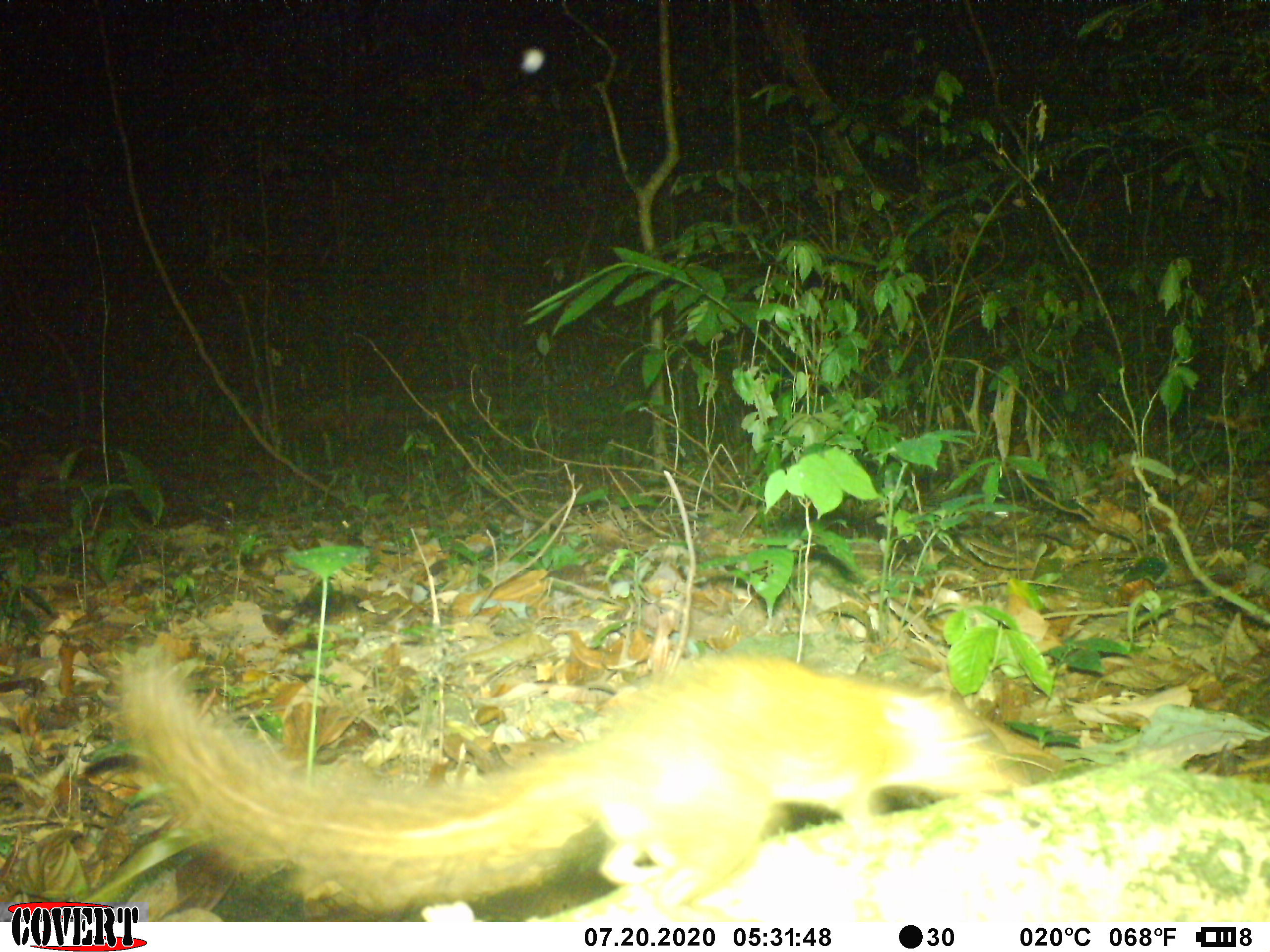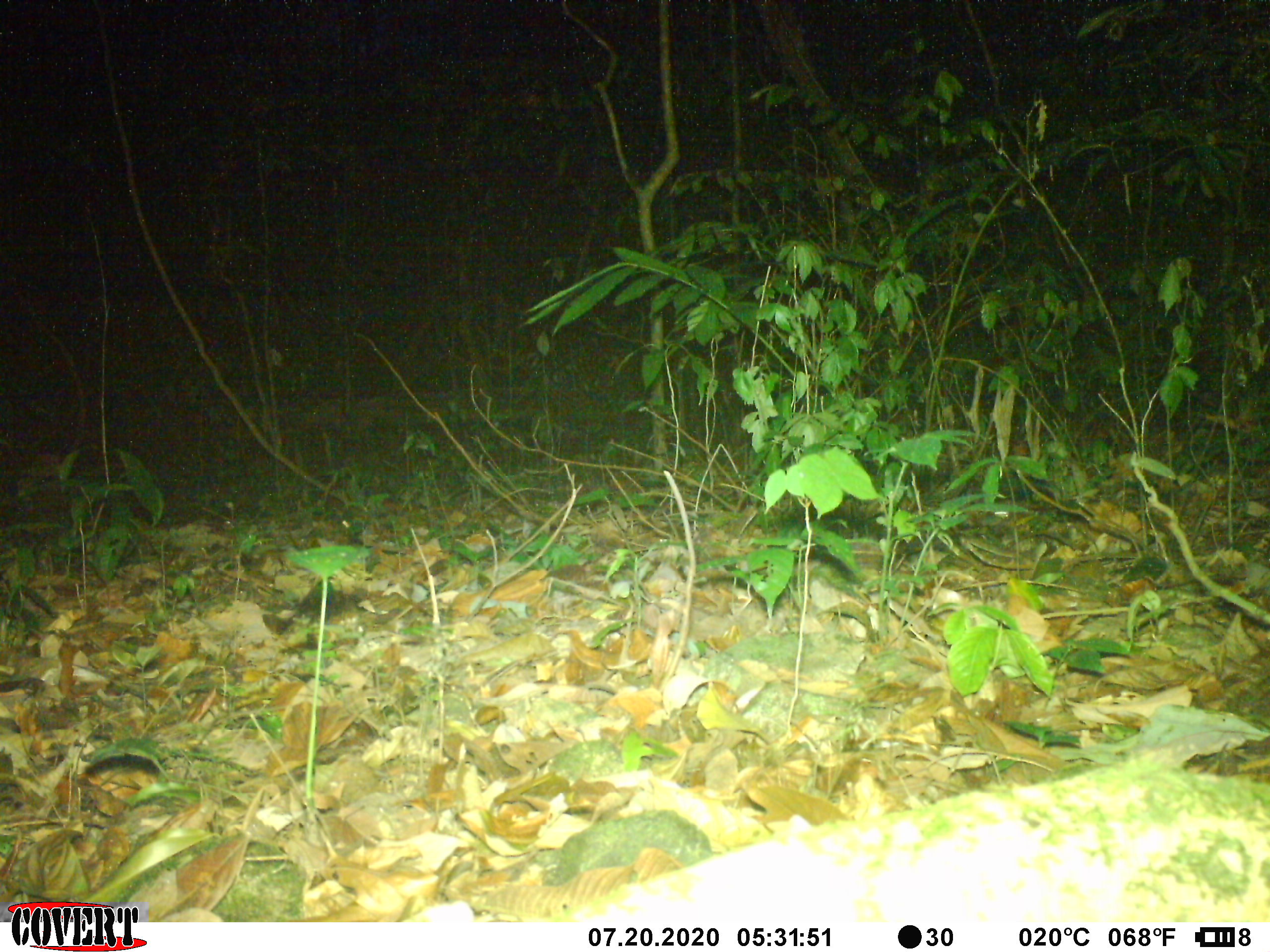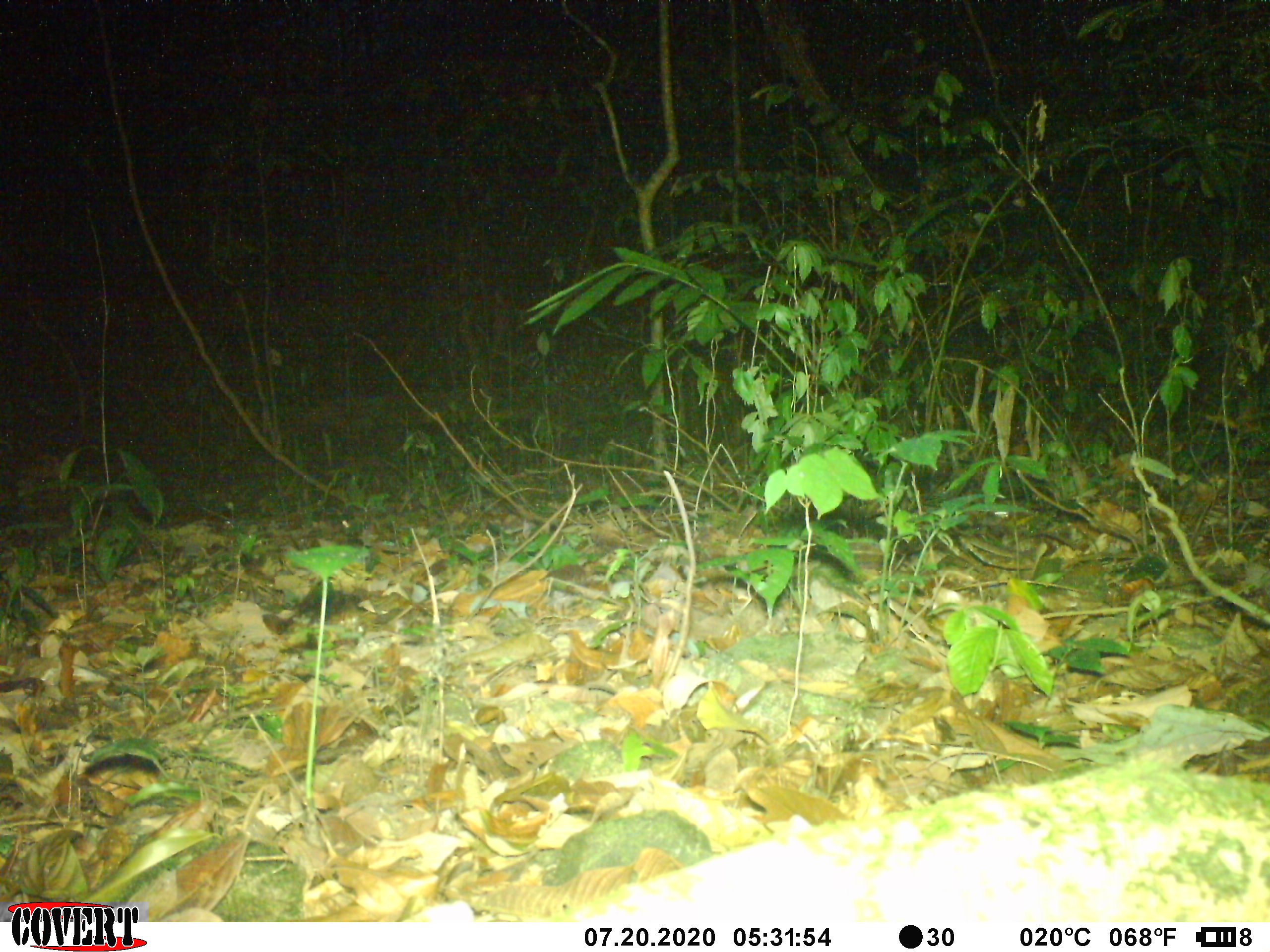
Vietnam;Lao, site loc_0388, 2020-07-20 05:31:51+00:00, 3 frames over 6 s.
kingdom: Animalia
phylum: Chordata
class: Mammalia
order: Scandentia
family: Tupaiidae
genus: Tupaia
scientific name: Tupaia belangeri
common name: northern treeshrew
Northern treeshrew (Tupaia belangeri). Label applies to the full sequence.